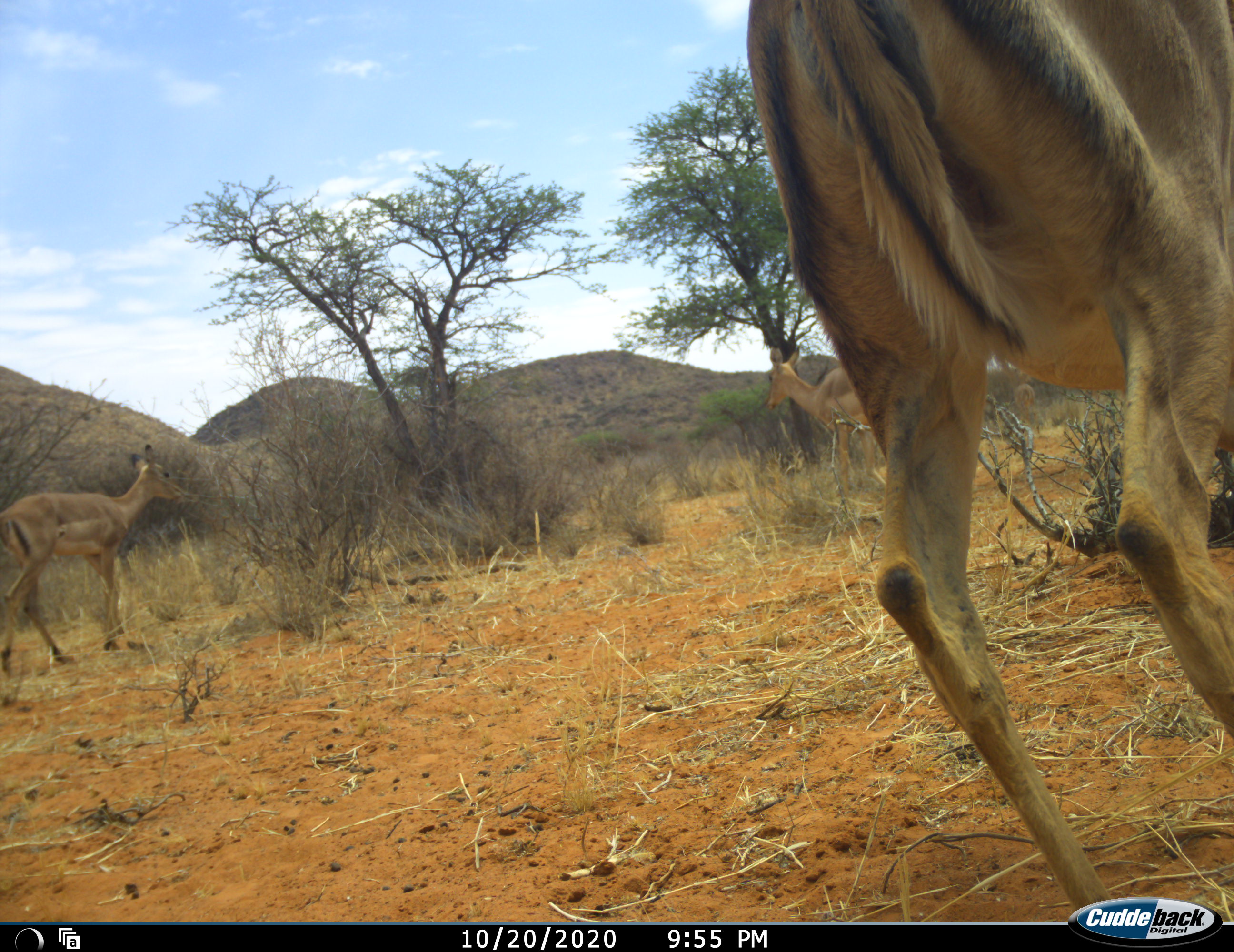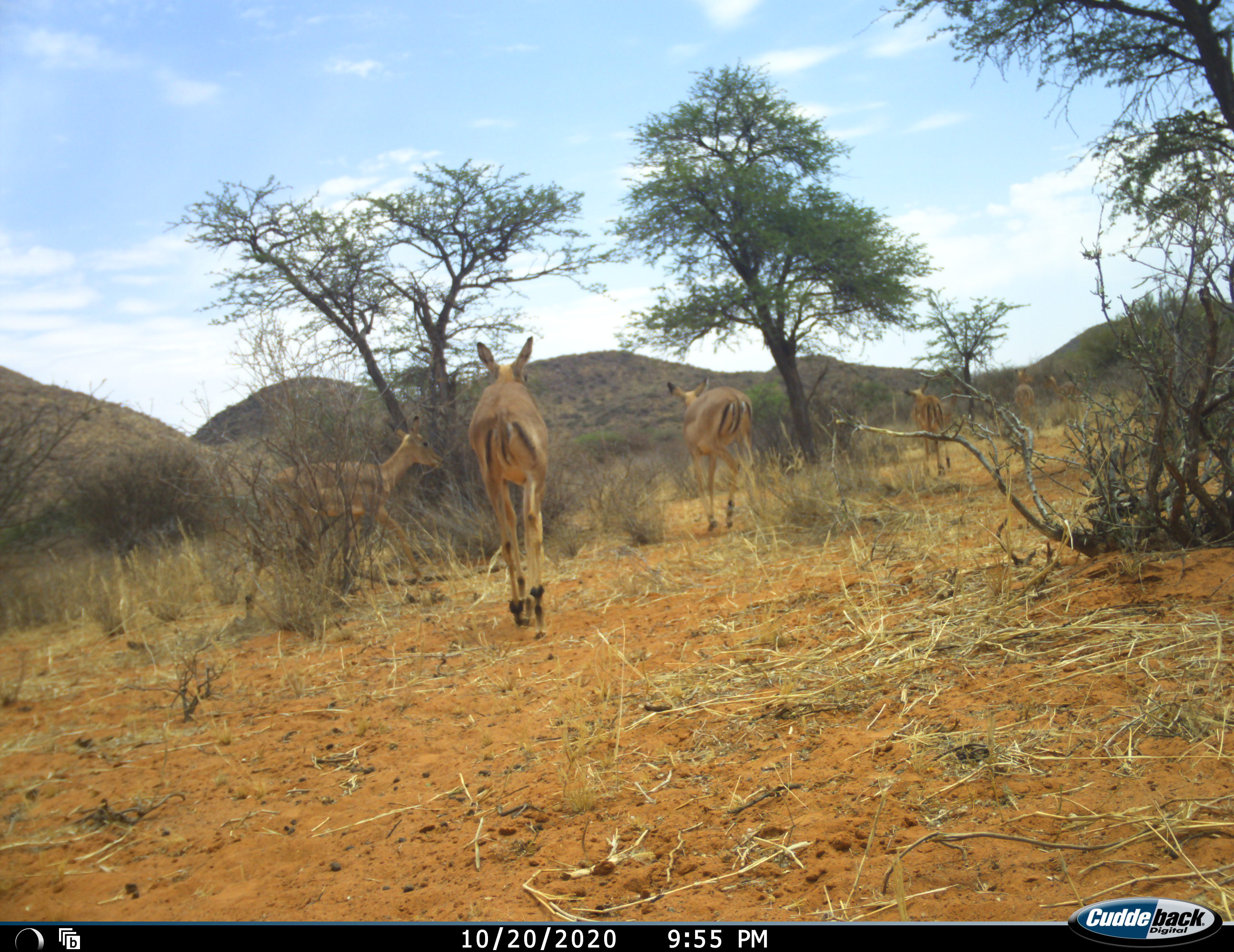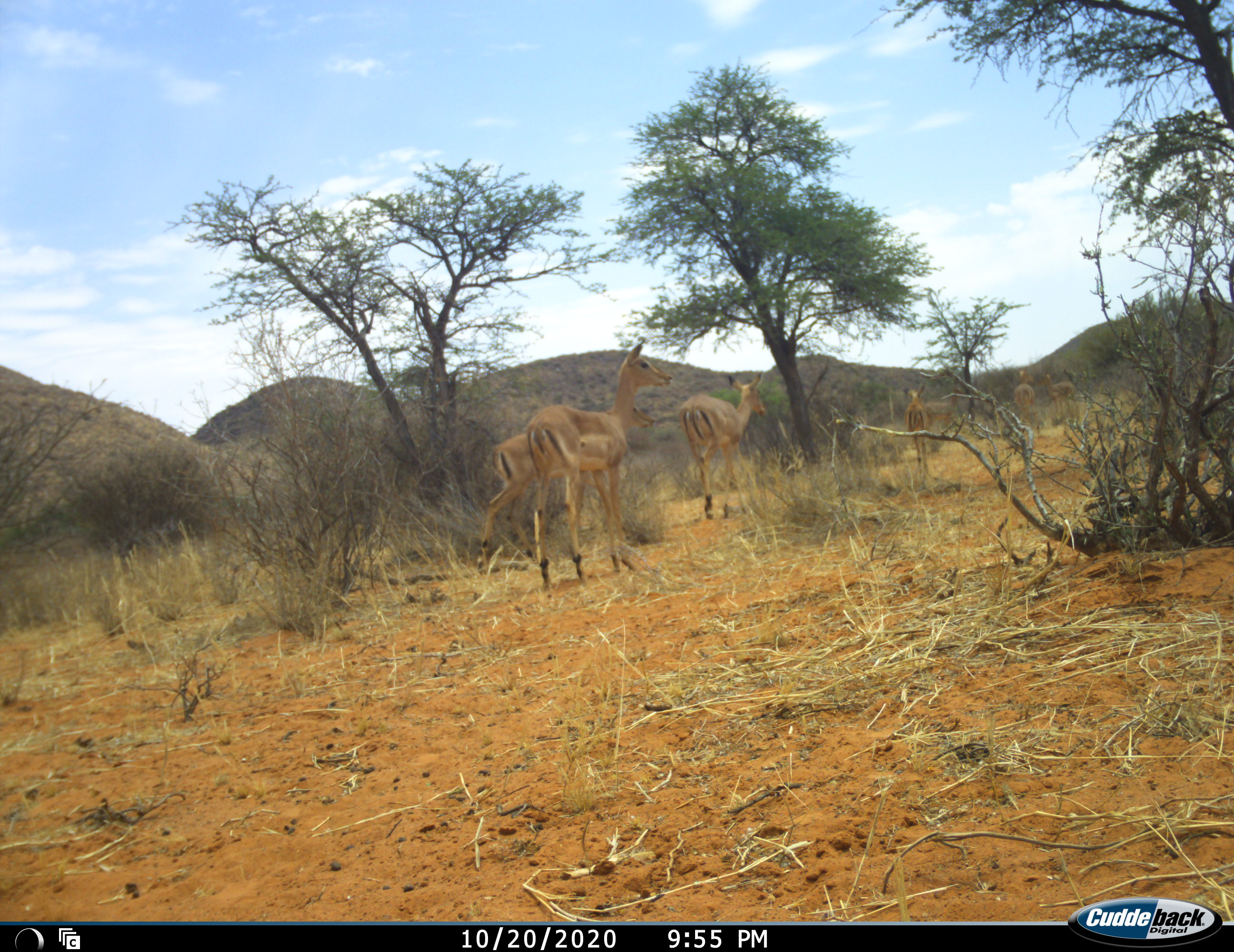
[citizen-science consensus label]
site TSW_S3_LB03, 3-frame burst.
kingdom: Animalia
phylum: Chordata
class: Mammalia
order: Artiodactyla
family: Bovidae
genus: Aepyceros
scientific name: Aepyceros melampus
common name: impala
Impala (Aepyceros melampus), count 6. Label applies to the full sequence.